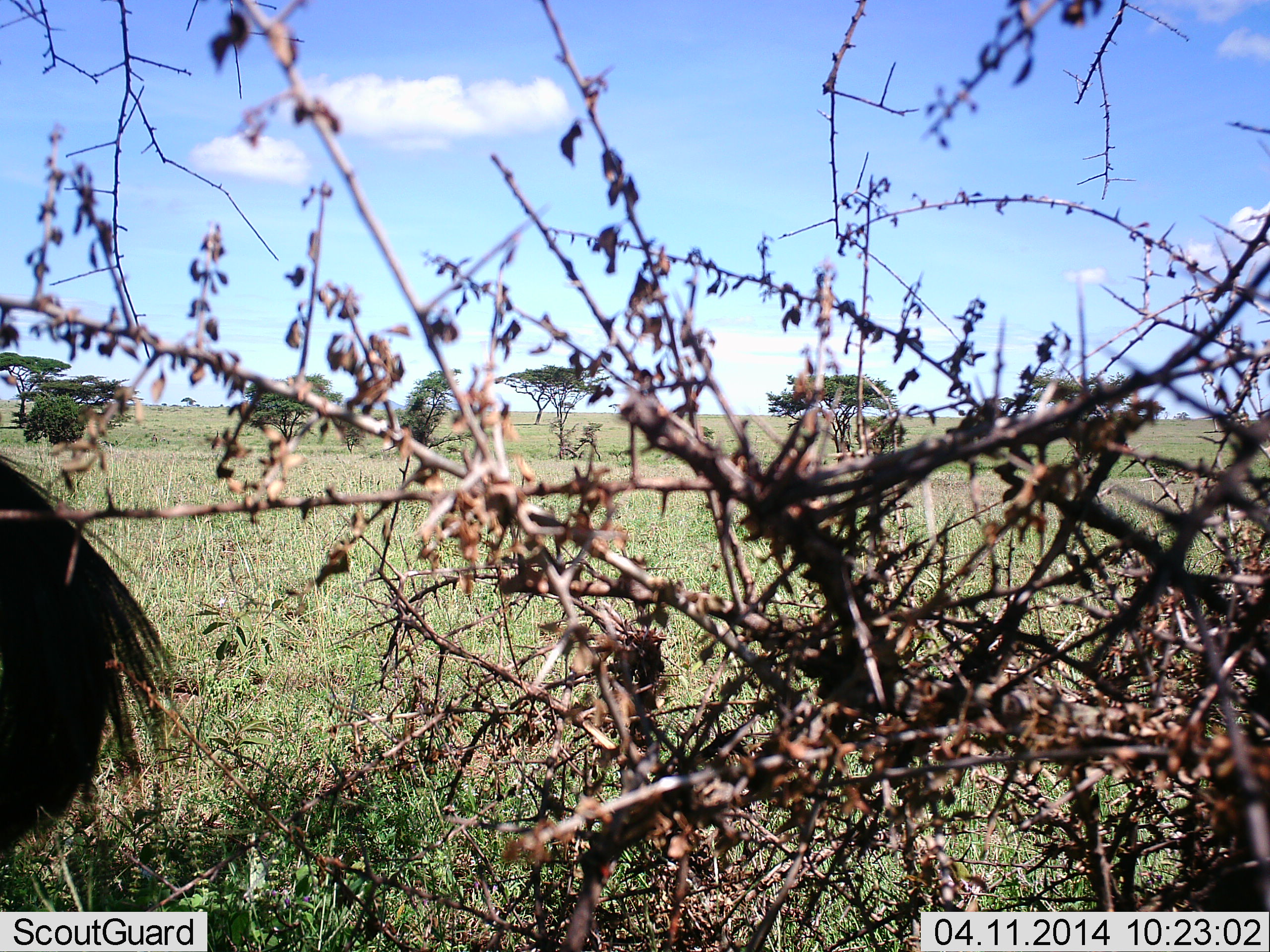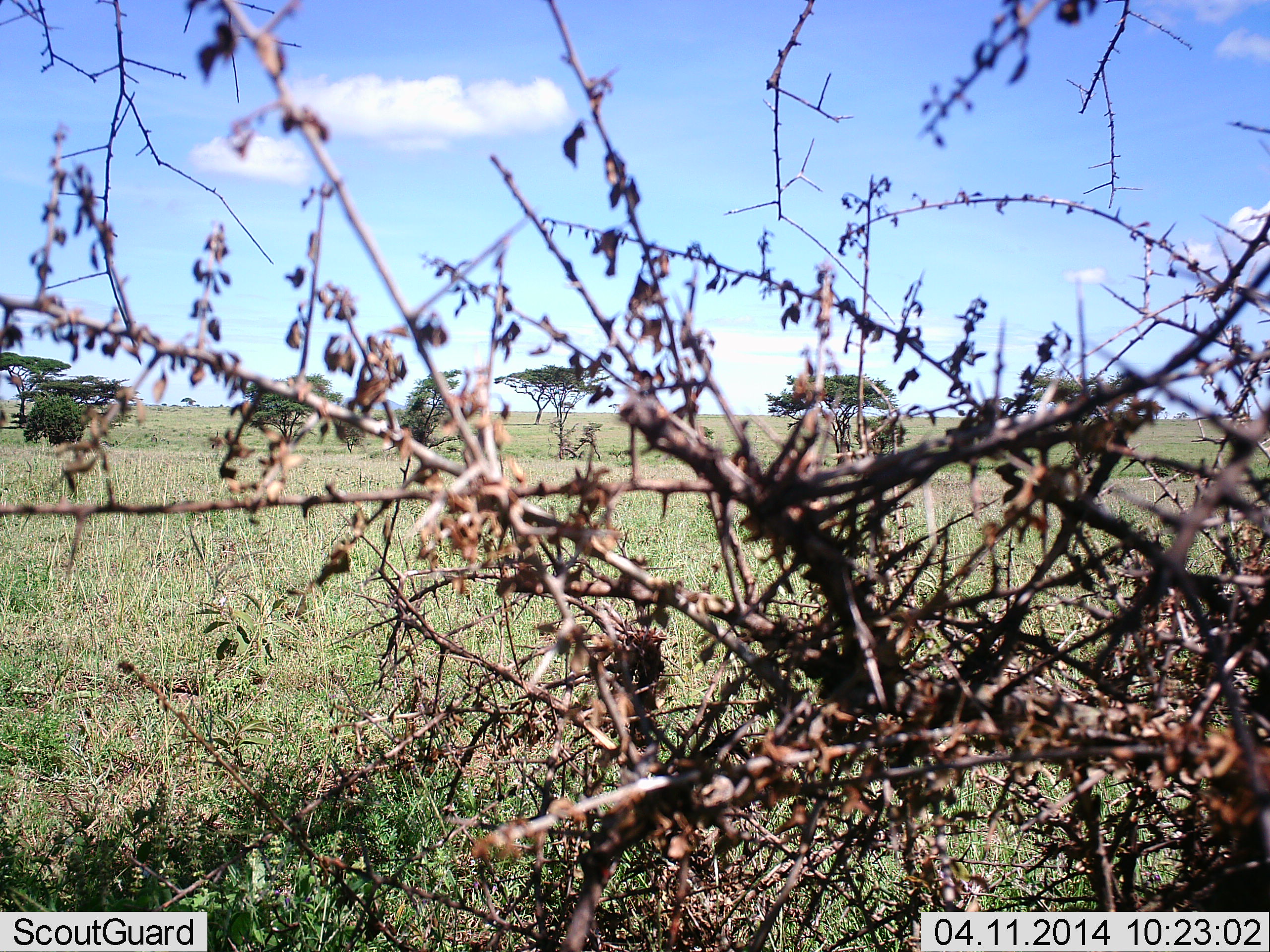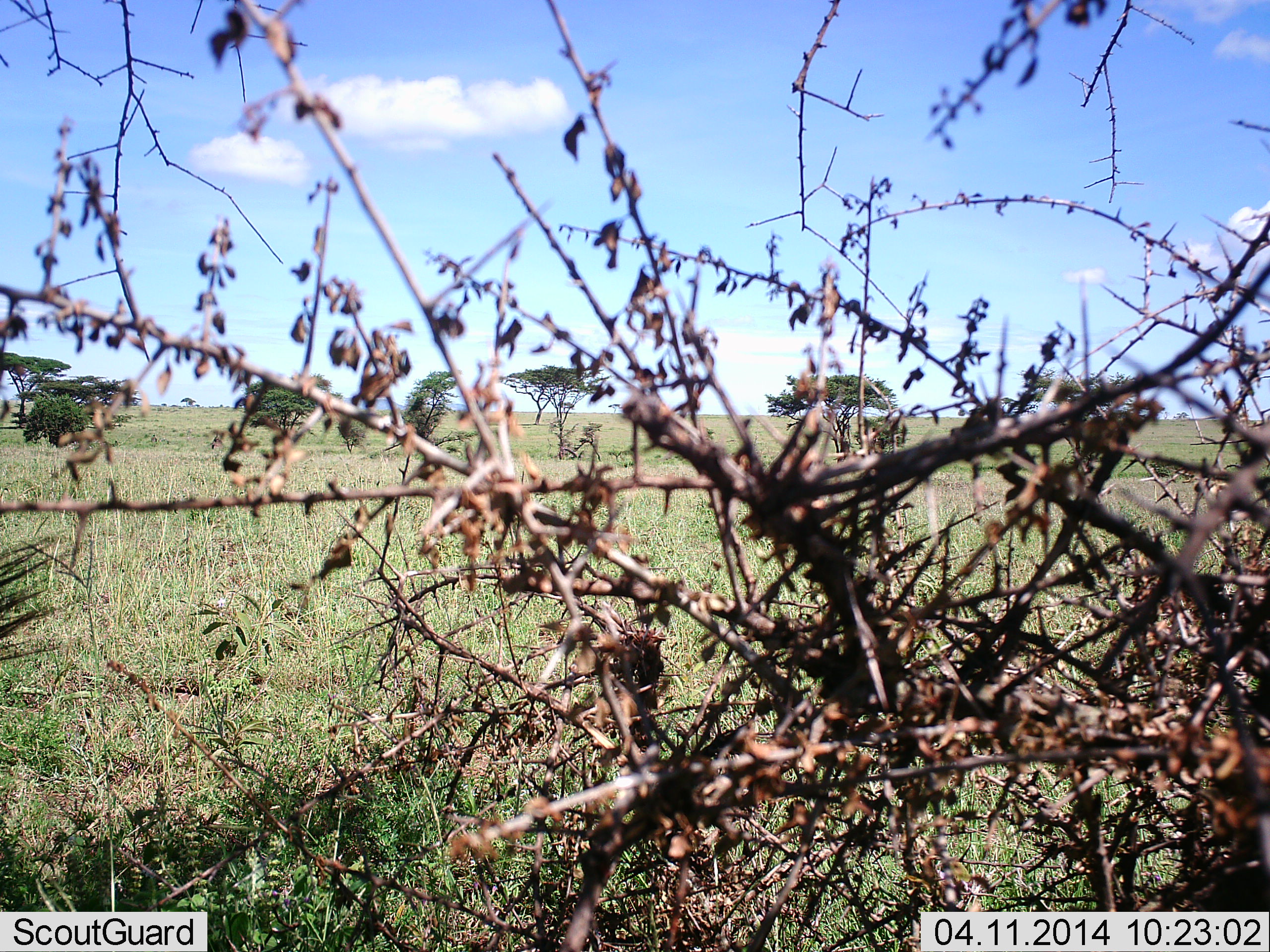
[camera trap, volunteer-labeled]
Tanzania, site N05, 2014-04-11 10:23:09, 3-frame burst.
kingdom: Animalia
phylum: Chordata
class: Mammalia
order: Artiodactyla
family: Bovidae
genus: Connochaetes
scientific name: Connochaetes taurinus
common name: blue wildebeest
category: wildebeest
Wildebeest (blue wildebeest) (Connochaetes taurinus), count 1. Behavior (volunteer vote fractions): standing 75%, resting 0%, moving 25%, interacting 0%. Young present (vote fraction): 0%. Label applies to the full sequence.